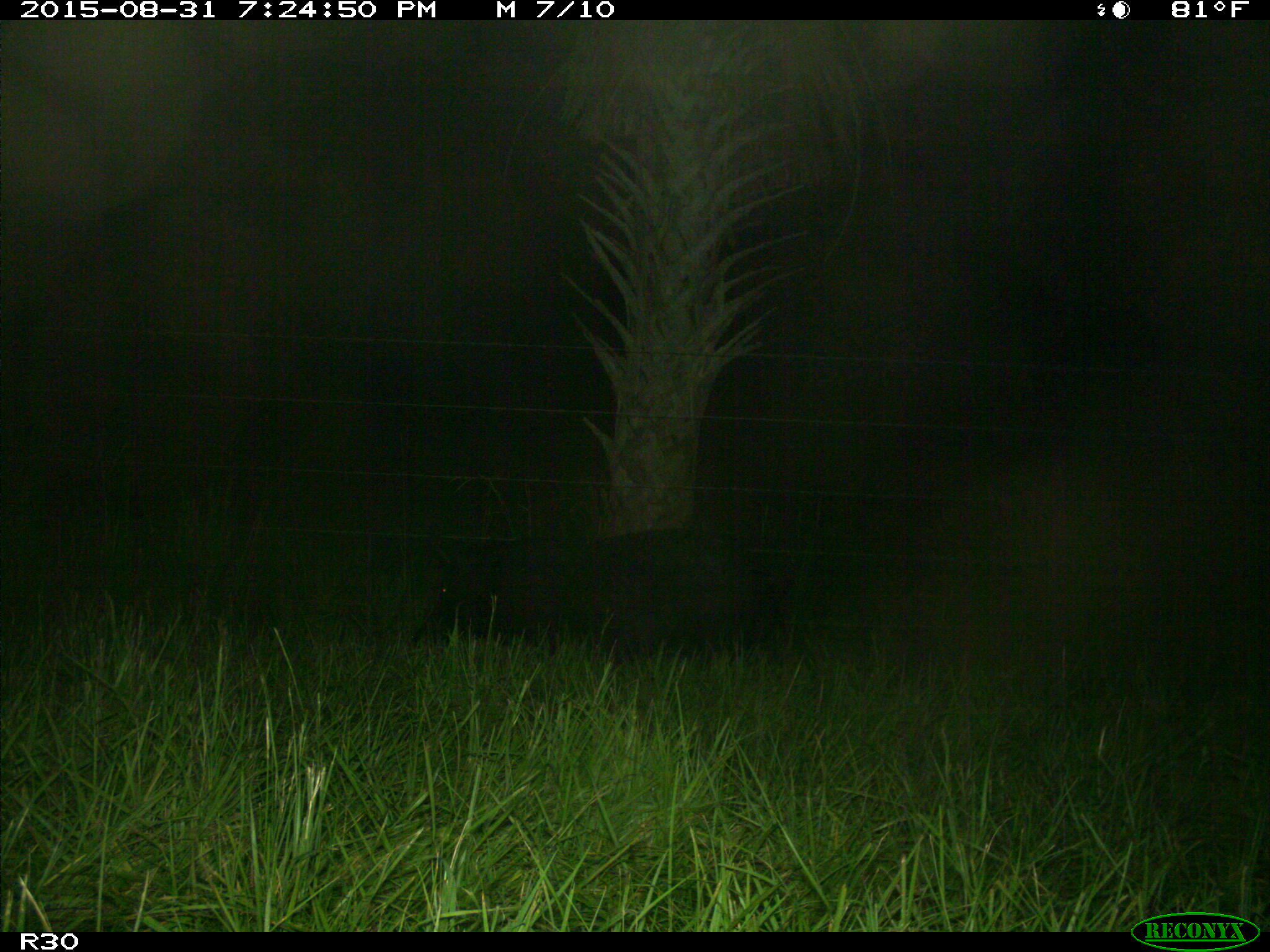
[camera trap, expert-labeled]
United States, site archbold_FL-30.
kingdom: Animalia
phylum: Chordata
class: Mammalia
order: Artiodactyla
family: Suidae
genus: Sus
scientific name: Sus scrofa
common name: wild boar